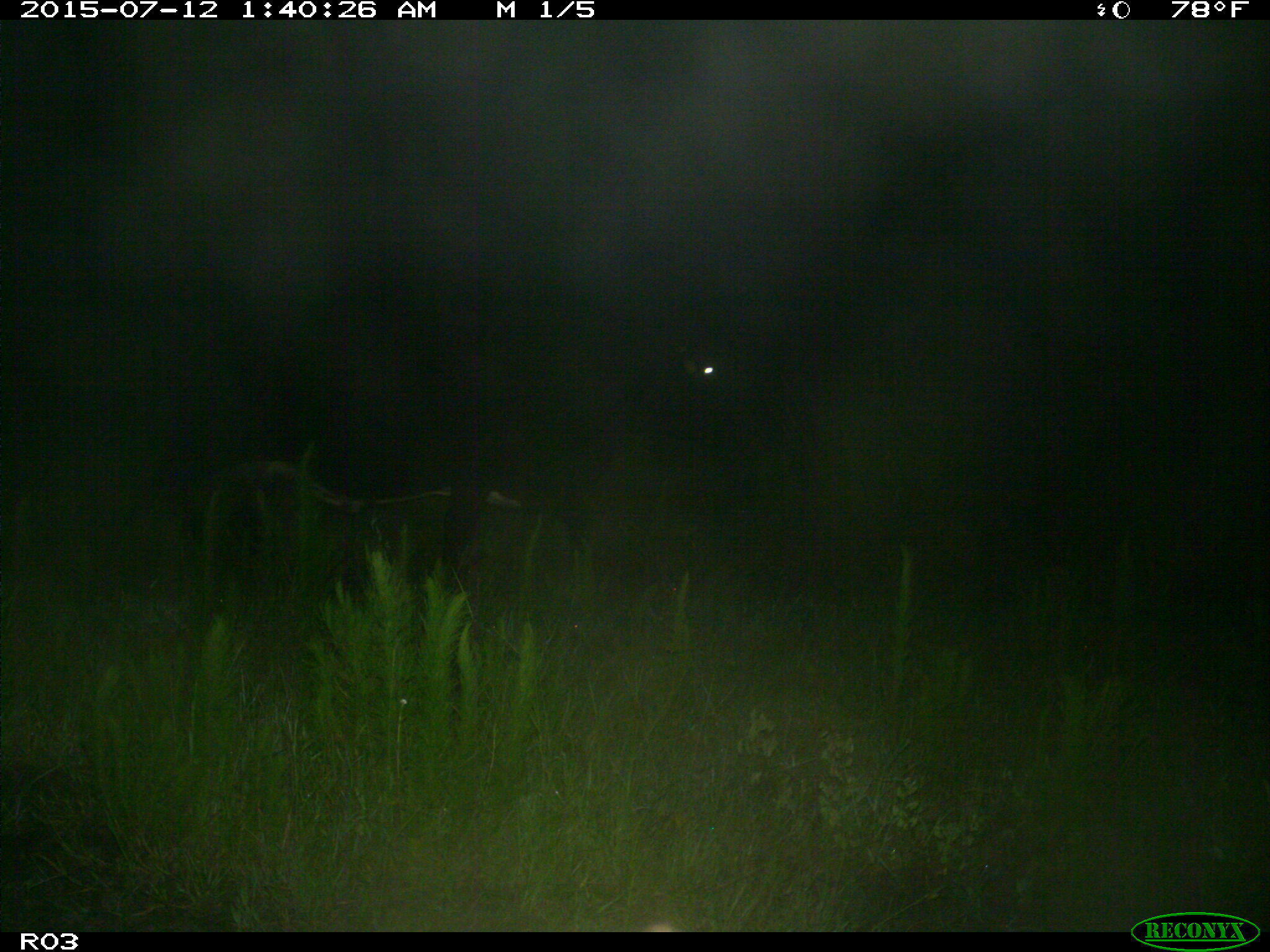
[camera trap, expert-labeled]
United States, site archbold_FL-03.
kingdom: Animalia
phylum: Chordata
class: Mammalia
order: Artiodactyla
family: Bovidae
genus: Bos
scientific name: Bos taurus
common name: domestic cow